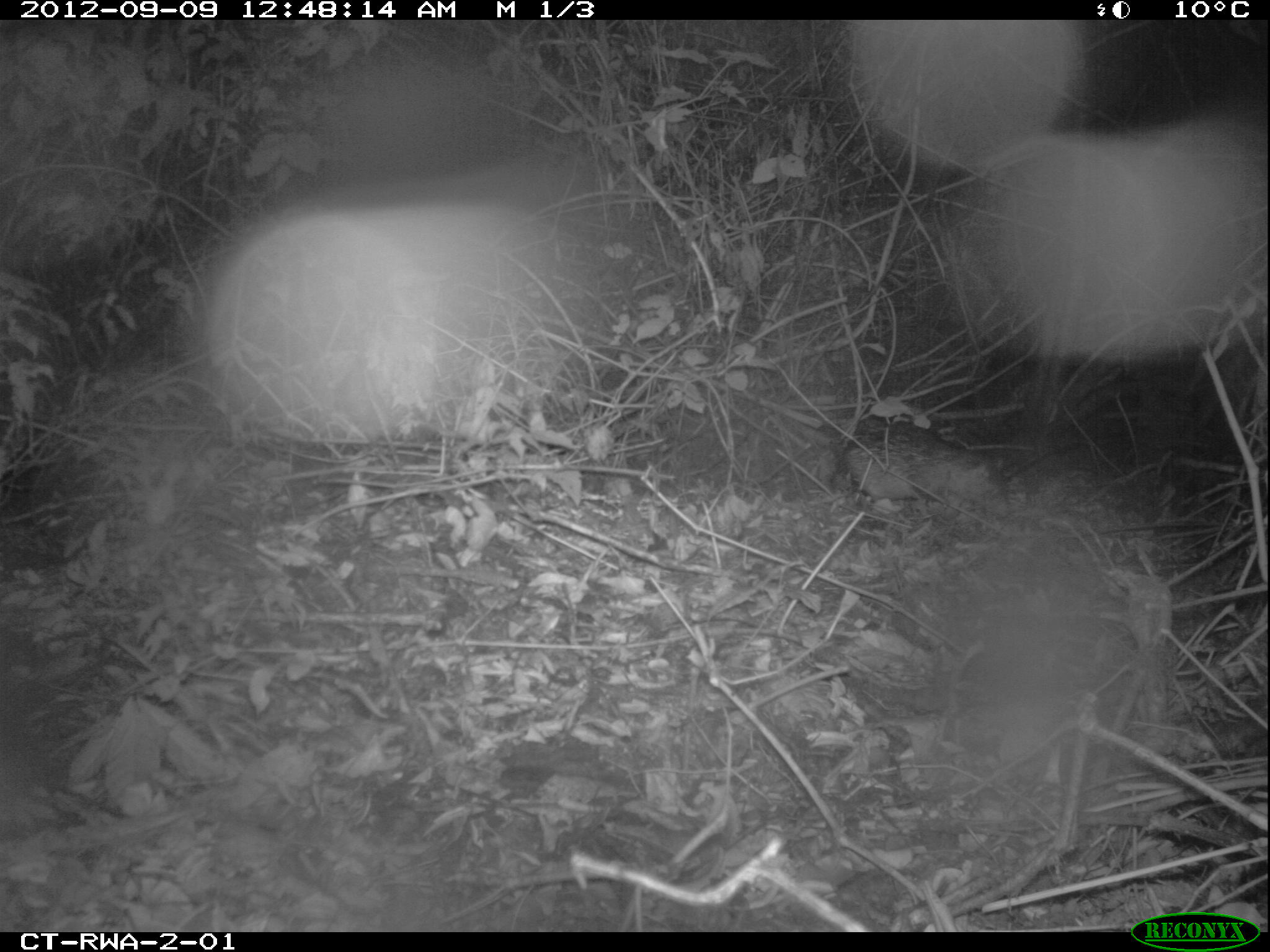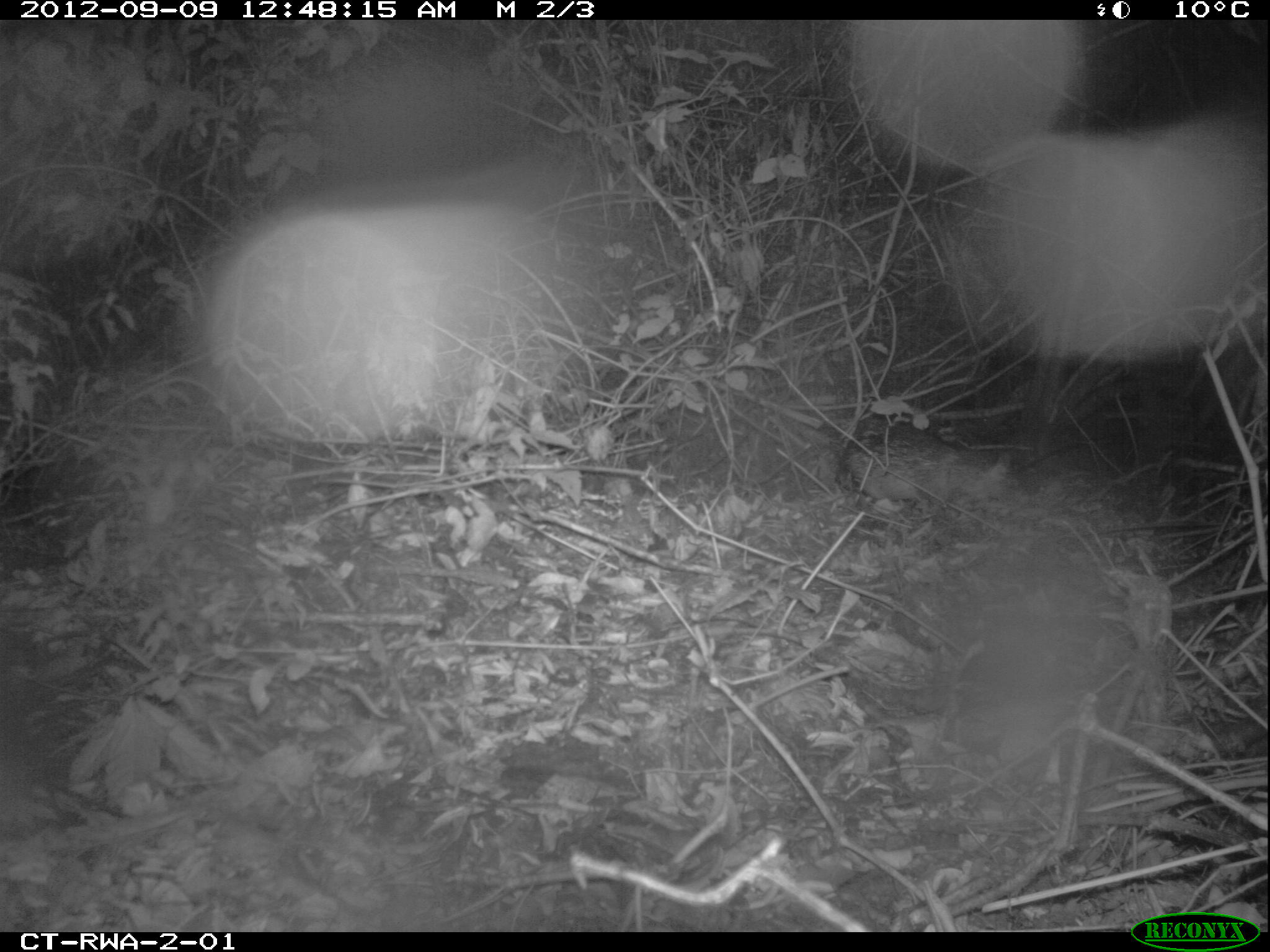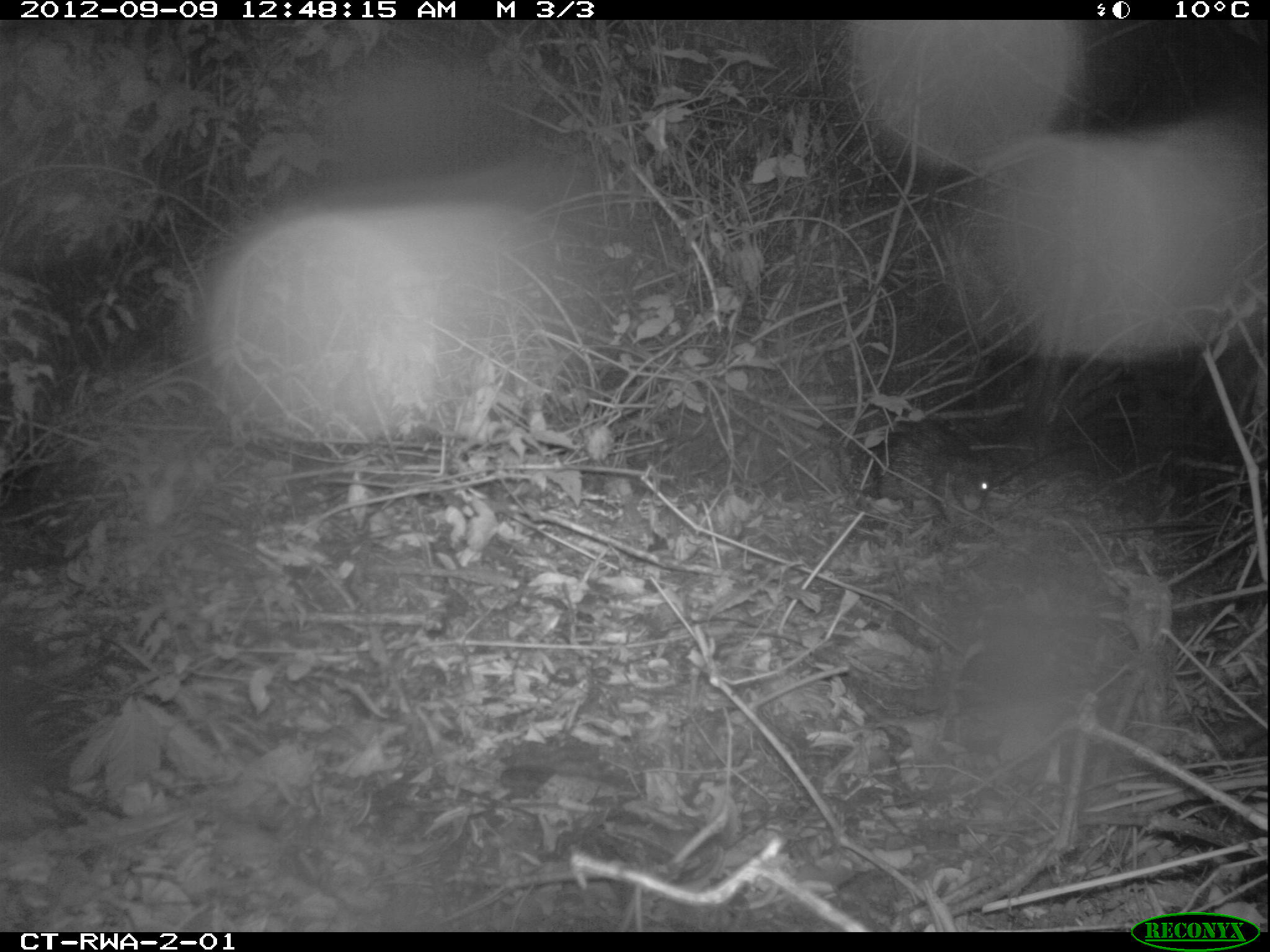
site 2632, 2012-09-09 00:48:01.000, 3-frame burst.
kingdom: Animalia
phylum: Chordata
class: Mammalia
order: Rodentia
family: Hystricidae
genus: Atherurus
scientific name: Atherurus africanus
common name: african brush-tailed porcupine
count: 1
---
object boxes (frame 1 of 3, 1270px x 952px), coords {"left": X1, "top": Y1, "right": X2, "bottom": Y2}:
atherurus africanus: {"left": 827, "top": 422, "right": 1009, "bottom": 517}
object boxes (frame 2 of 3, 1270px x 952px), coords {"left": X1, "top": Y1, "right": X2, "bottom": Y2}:
atherurus africanus: {"left": 836, "top": 425, "right": 1011, "bottom": 501}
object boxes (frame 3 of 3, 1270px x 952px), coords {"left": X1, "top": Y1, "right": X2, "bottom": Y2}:
atherurus africanus: {"left": 859, "top": 416, "right": 993, "bottom": 521}